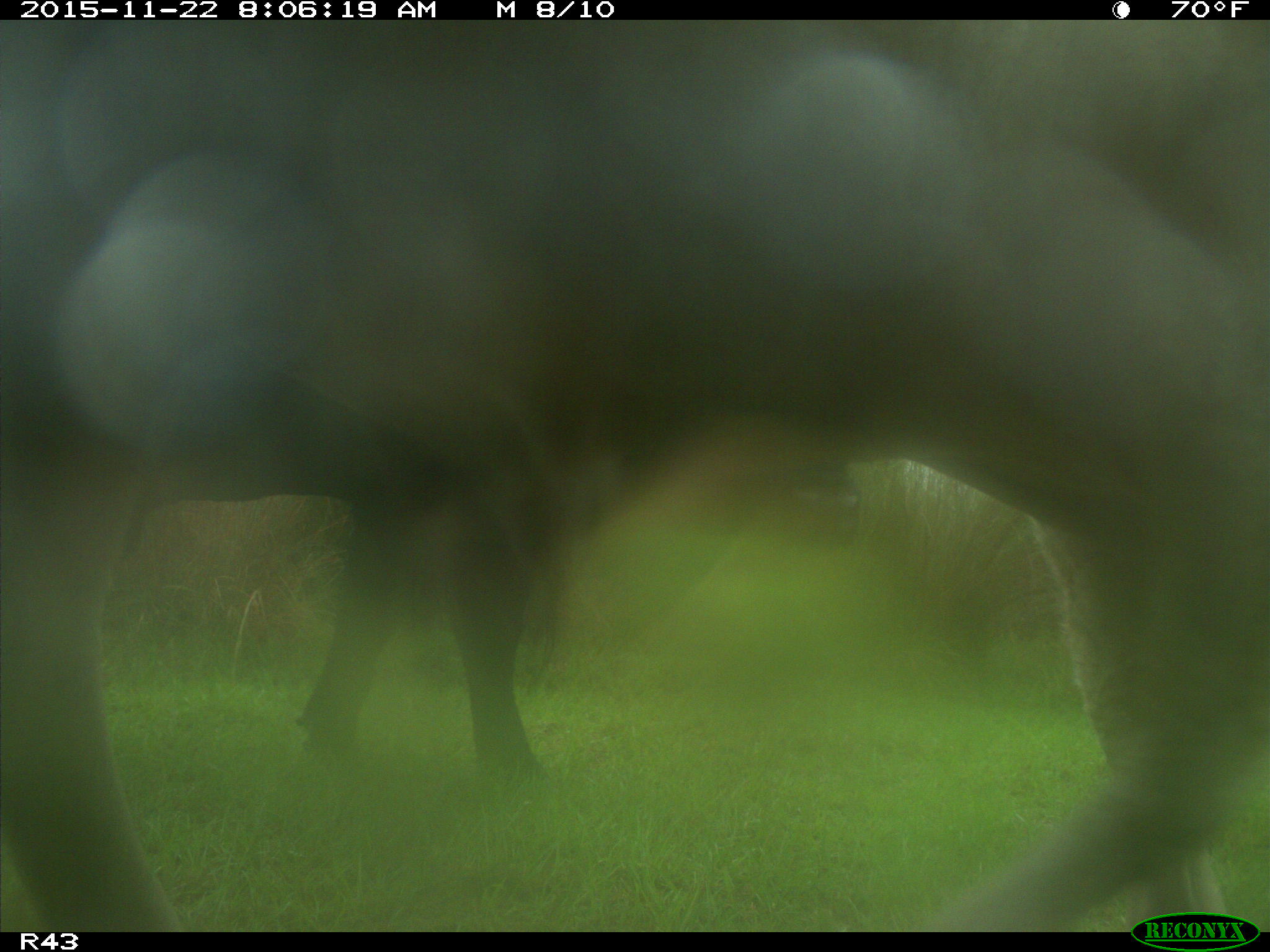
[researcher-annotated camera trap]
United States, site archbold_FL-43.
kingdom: Animalia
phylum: Chordata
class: Mammalia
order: Artiodactyla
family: Bovidae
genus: Bos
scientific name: Bos taurus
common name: domestic cow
Bos taurus (domestic cow).